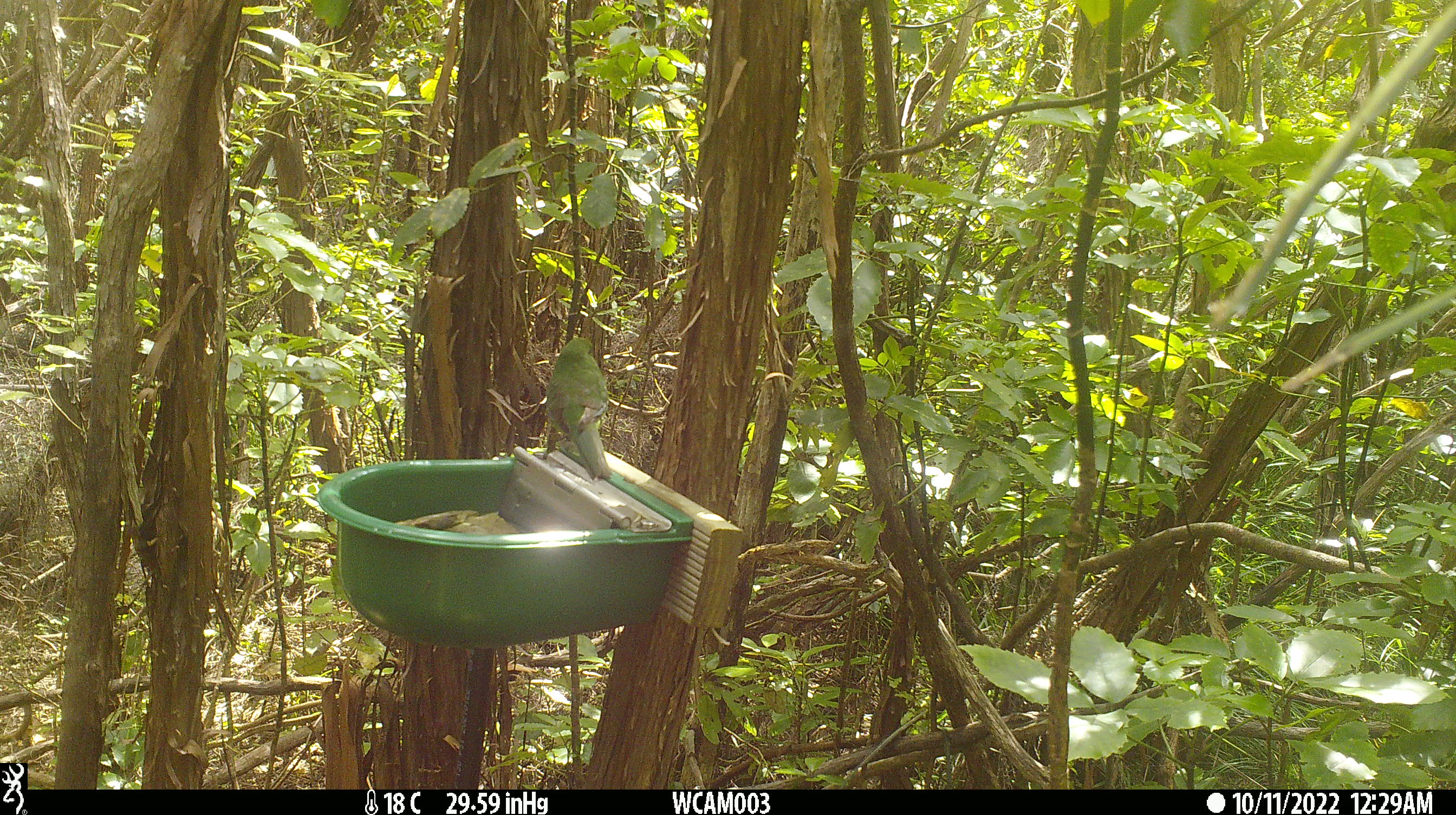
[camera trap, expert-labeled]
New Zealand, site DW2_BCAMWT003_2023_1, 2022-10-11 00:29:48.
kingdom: Animalia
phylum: Chordata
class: Aves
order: Psittaciformes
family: Psittaculidae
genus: Cyanoramphus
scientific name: Cyanoramphus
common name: parakeet